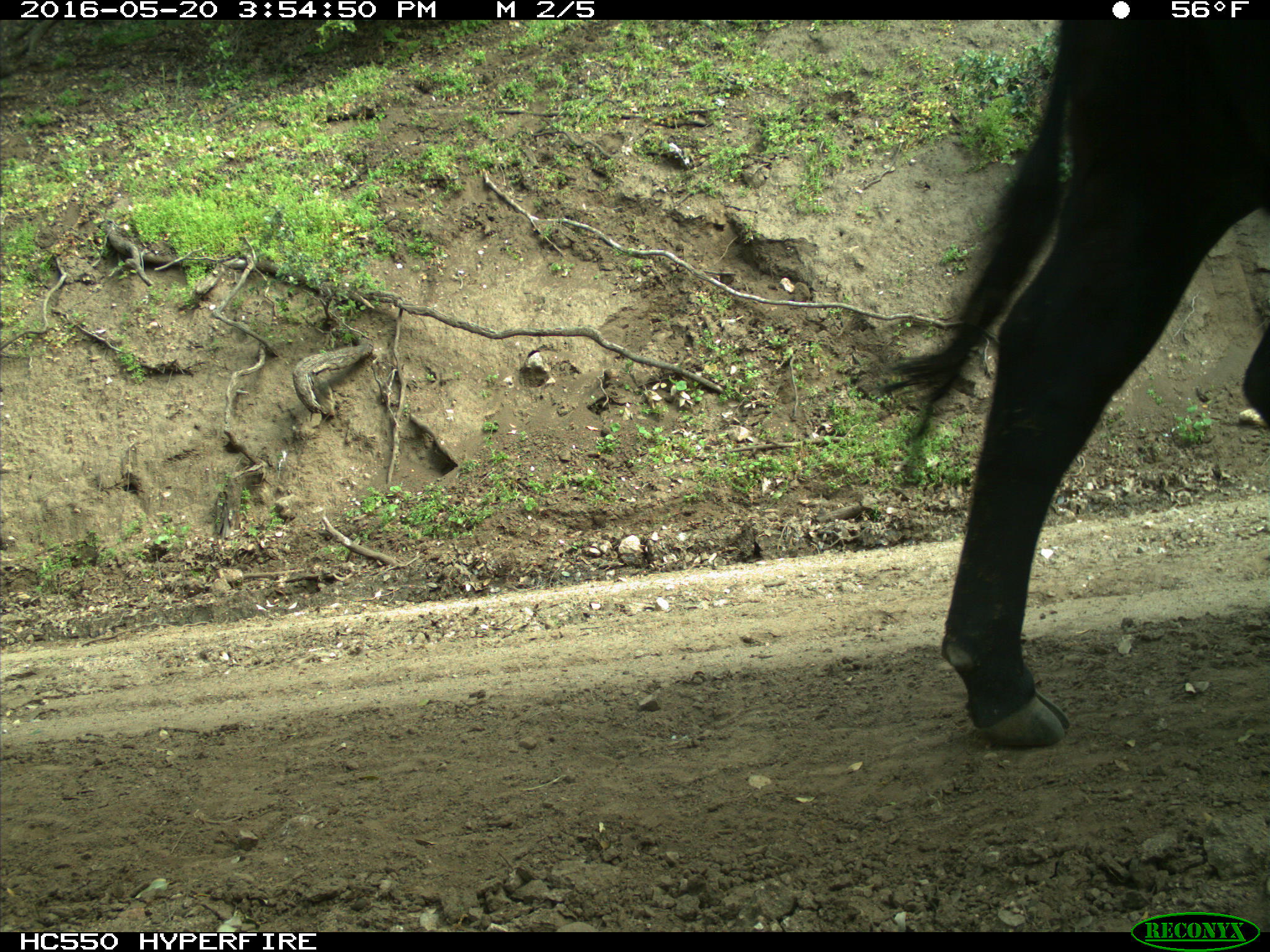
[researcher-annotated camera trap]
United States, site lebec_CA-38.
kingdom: Animalia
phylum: Chordata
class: Mammalia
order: Artiodactyla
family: Bovidae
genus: Bos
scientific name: Bos taurus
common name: domestic cow